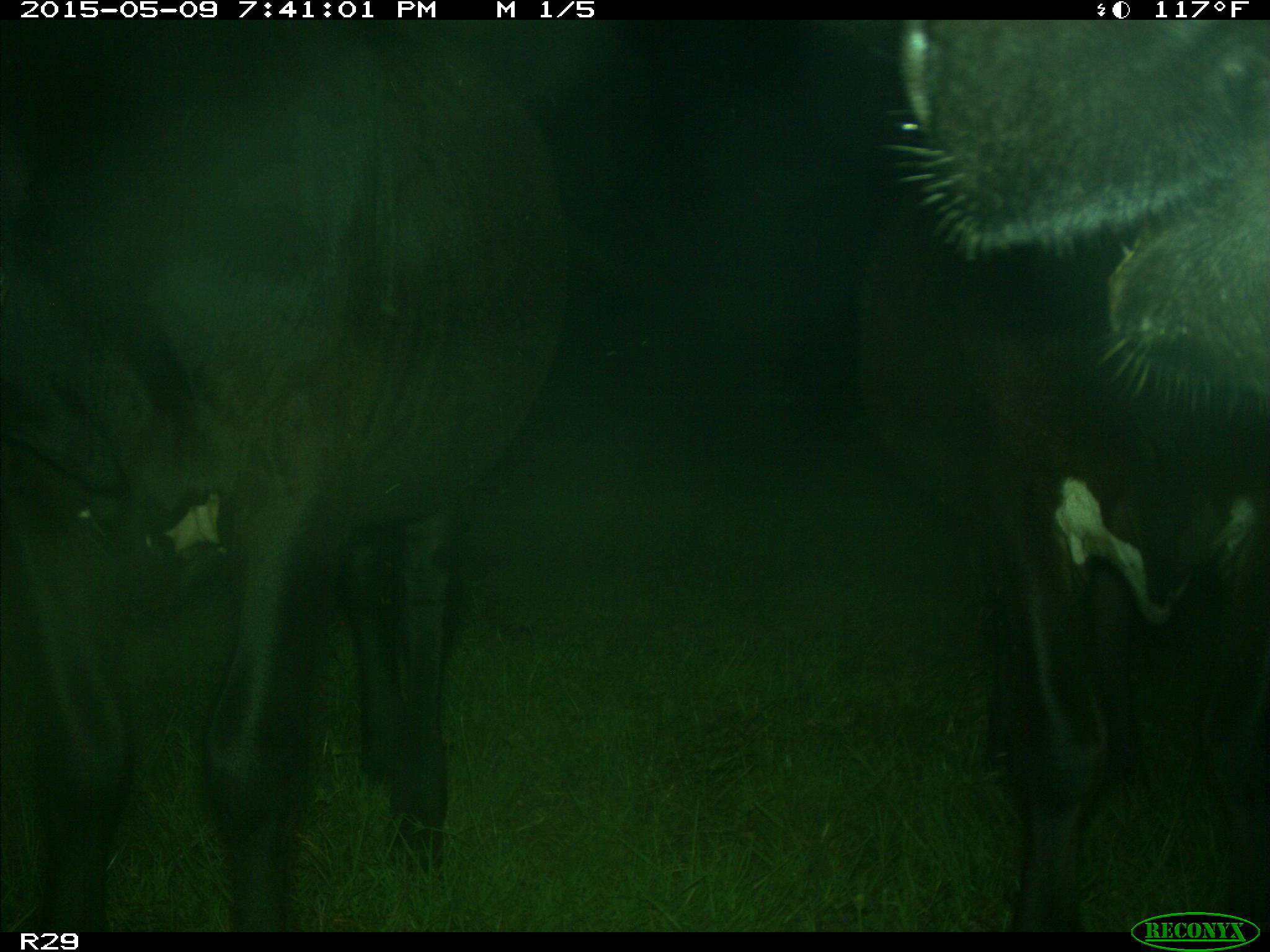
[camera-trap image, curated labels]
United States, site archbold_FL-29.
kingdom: Animalia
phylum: Chordata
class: Mammalia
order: Artiodactyla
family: Bovidae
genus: Bos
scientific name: Bos taurus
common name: domestic cow